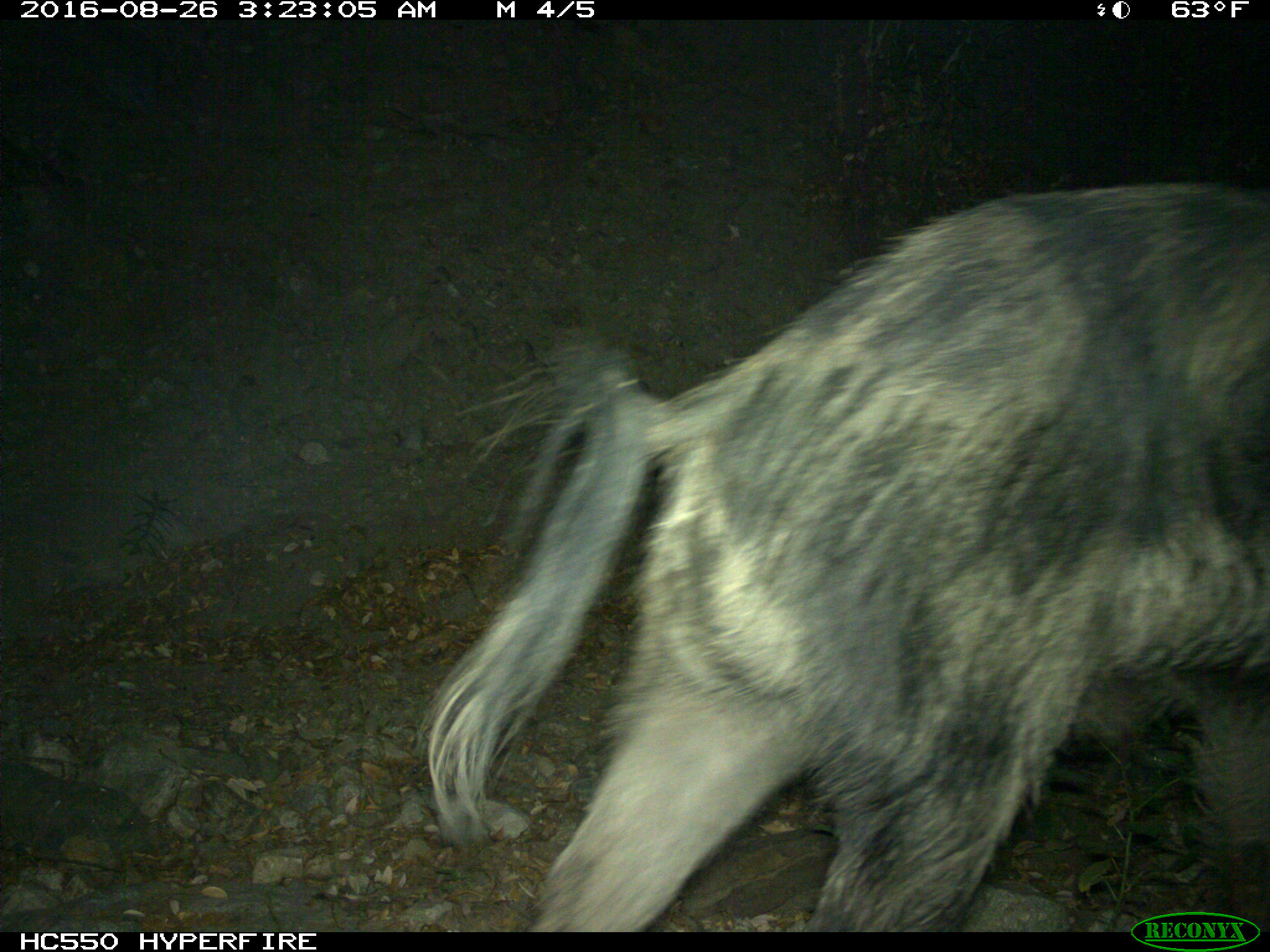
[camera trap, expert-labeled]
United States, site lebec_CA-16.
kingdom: Animalia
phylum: Chordata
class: Mammalia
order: Artiodactyla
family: Suidae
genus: Sus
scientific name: Sus scrofa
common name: wild boar